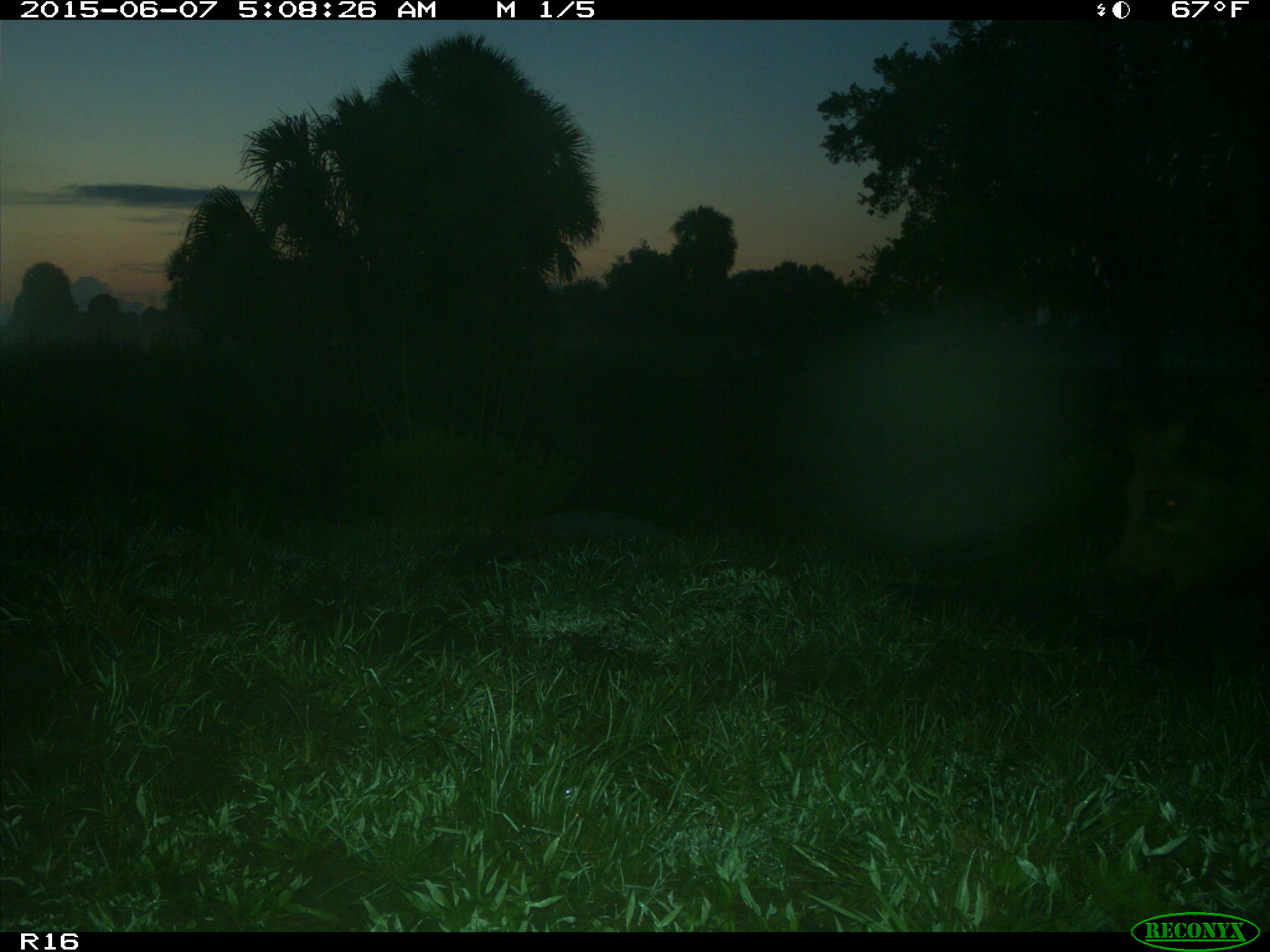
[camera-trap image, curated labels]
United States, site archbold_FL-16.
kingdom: Animalia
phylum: Chordata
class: Mammalia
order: Artiodactyla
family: Suidae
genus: Sus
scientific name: Sus scrofa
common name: wild boar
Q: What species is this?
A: Sus scrofa (wild boar).